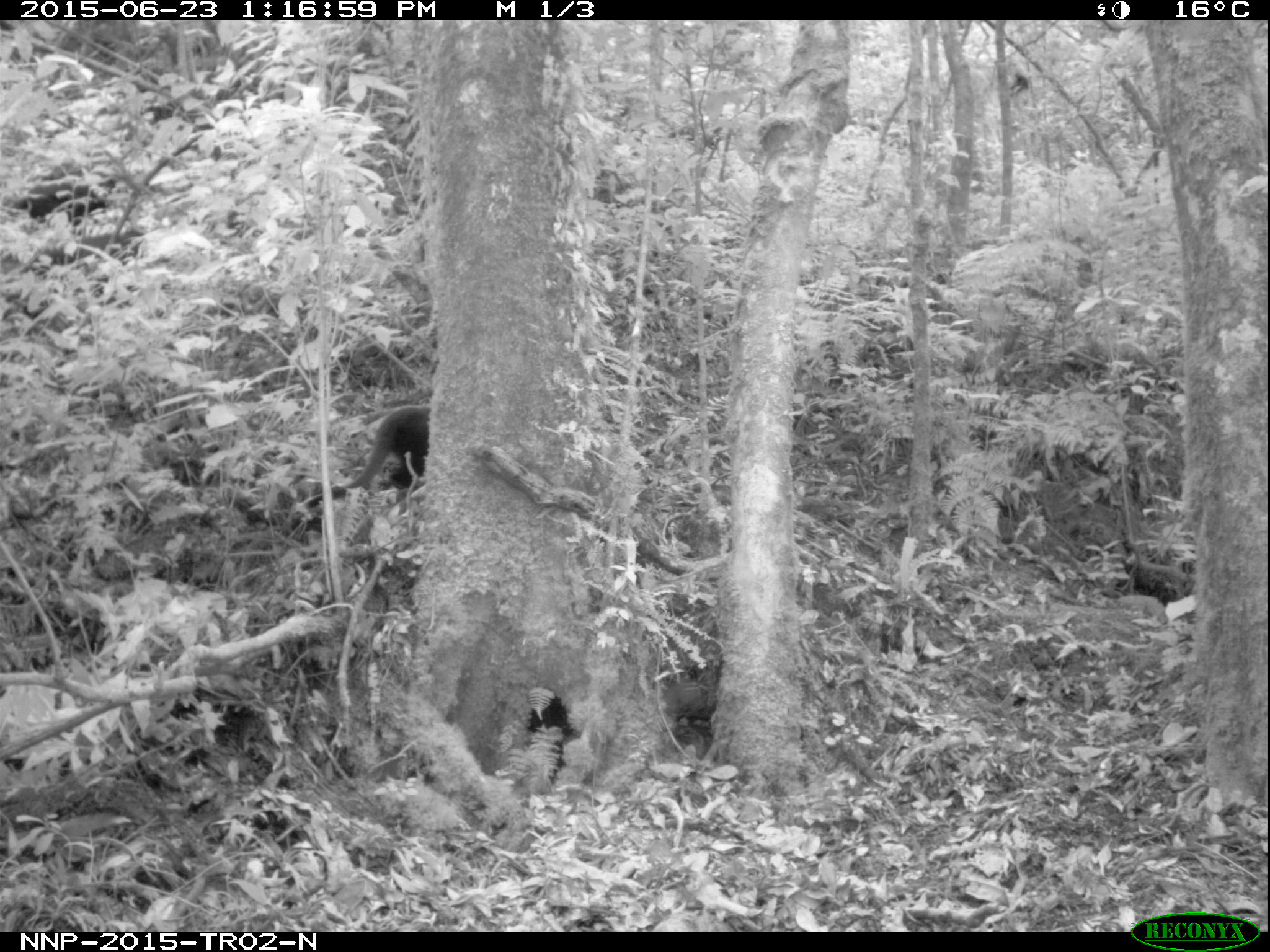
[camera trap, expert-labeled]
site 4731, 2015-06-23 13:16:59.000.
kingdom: Animalia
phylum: Chordata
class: Mammalia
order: Primates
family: Cercopithecidae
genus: Allochrocebus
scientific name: Allochrocebus lhoesti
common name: l'hoest's monkey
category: cercopithecus lhoesti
Cercopithecus lhoesti (l'hoest's monkey) (Allochrocebus lhoesti), count 1.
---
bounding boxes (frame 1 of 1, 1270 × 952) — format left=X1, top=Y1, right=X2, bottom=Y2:
cercopithecus lhoesti: left=304, top=406, right=431, bottom=510